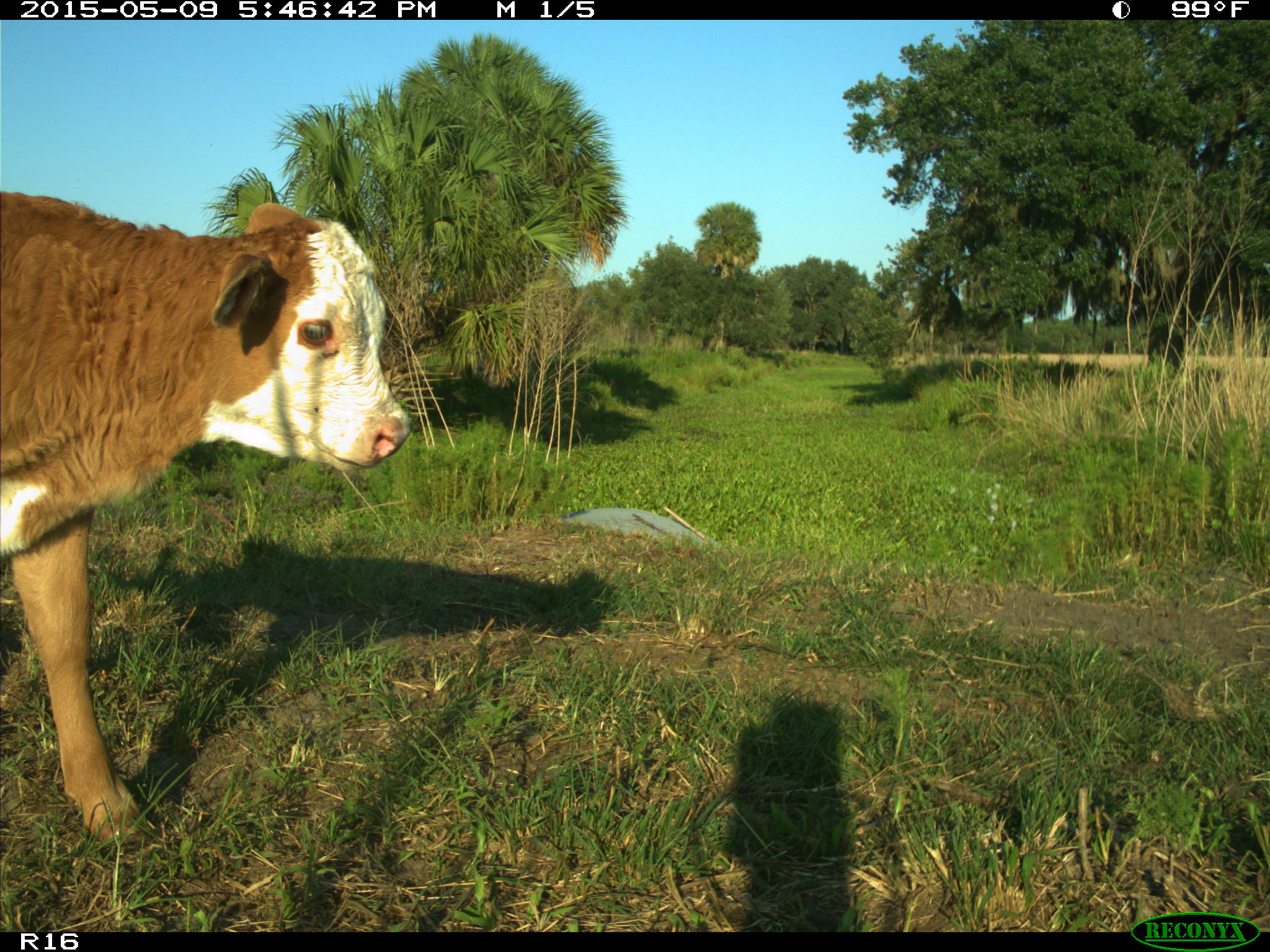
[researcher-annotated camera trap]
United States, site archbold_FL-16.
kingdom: Animalia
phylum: Chordata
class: Mammalia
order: Artiodactyla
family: Bovidae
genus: Bos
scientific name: Bos taurus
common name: domestic cow